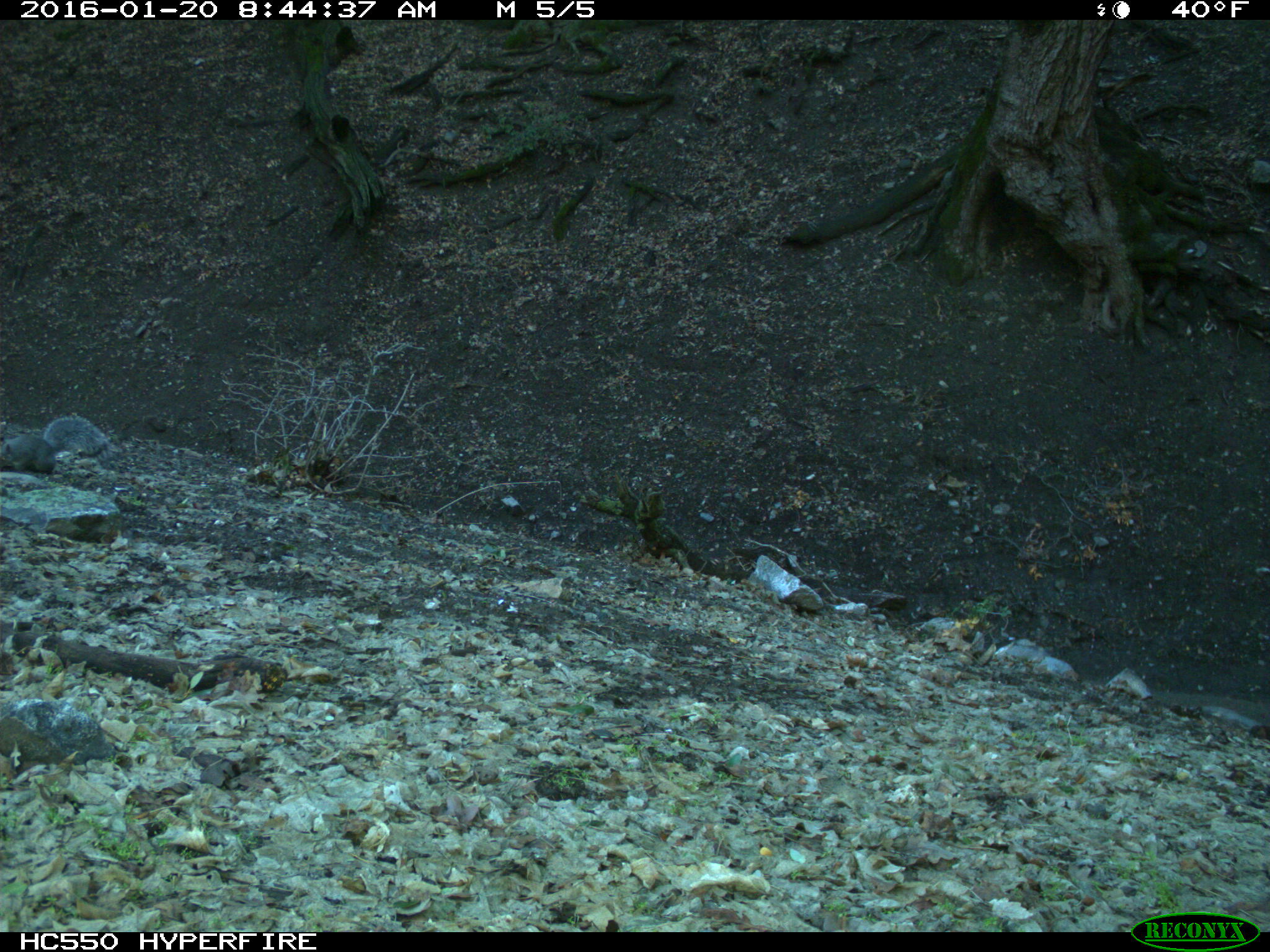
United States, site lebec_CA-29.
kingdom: Animalia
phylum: Chordata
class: Mammalia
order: Rodentia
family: Sciuridae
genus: Sciurus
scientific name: Sciurus carolinensis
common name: eastern gray squirrel